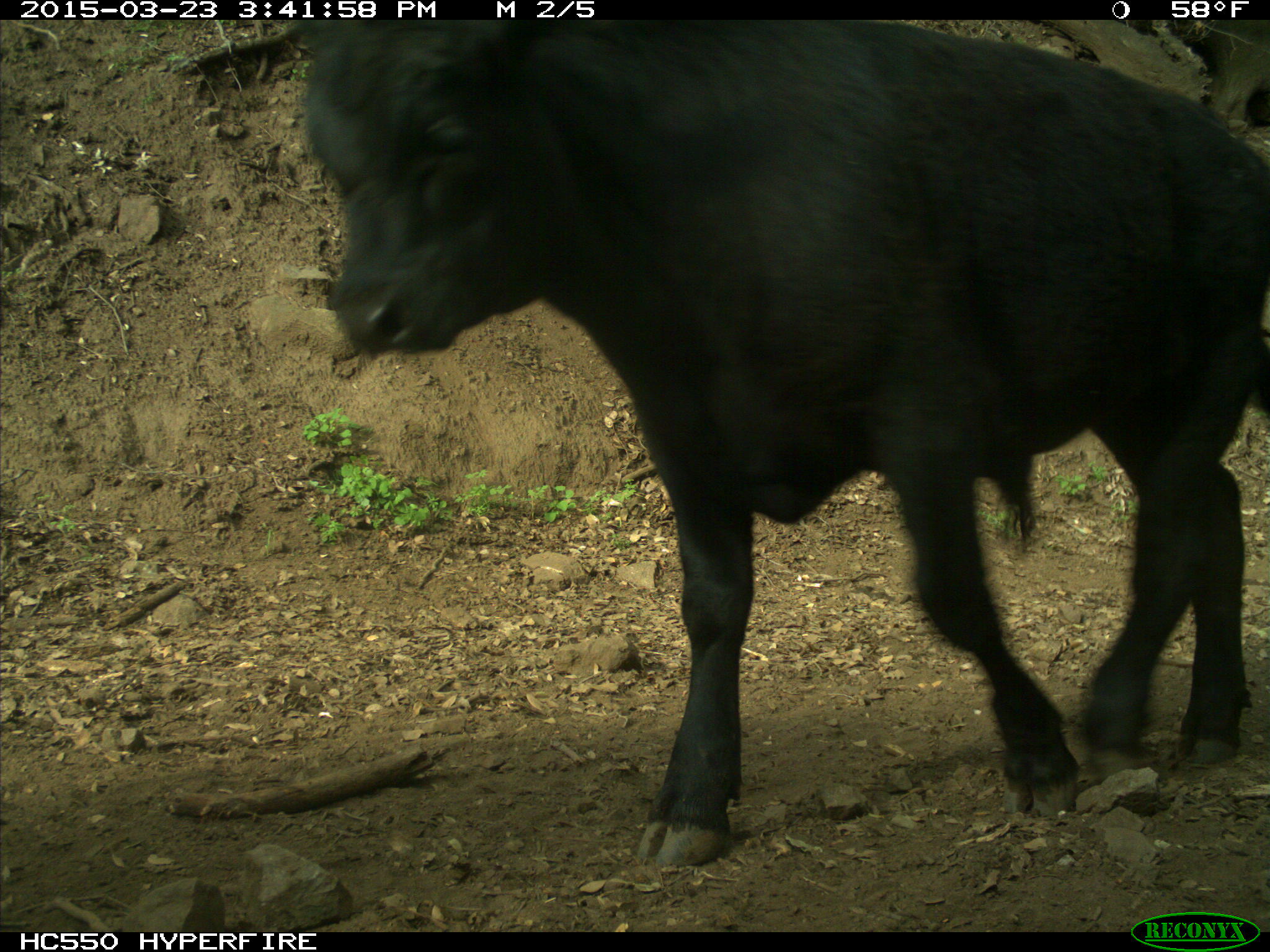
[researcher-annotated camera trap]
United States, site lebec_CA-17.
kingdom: Animalia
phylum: Chordata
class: Mammalia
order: Artiodactyla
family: Bovidae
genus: Bos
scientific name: Bos taurus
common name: domestic cow